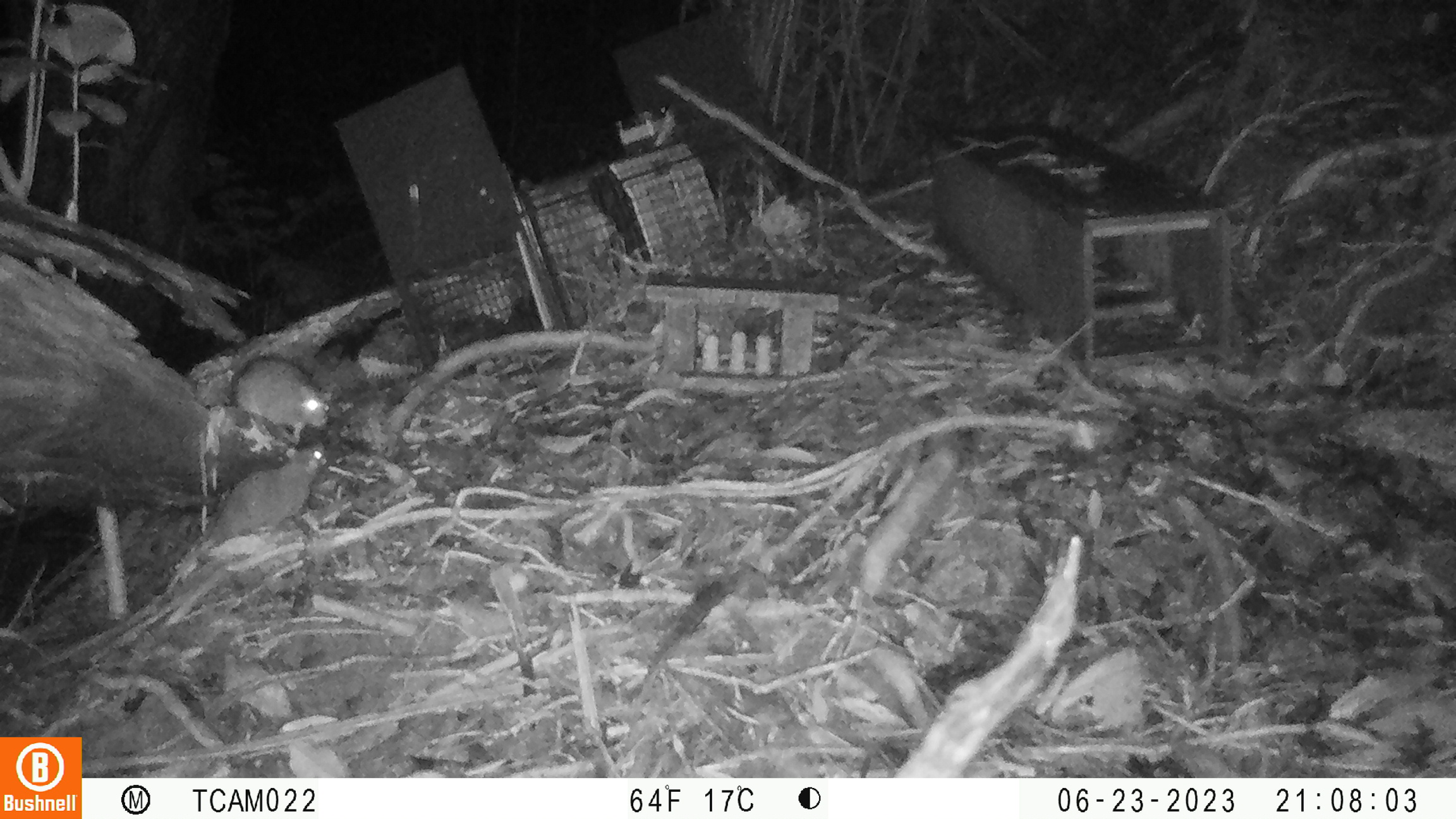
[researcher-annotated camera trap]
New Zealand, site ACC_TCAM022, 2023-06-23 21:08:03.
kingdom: Animalia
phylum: Chordata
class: Mammalia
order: Rodentia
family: Muridae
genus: Rattus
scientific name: Rattus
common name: rat